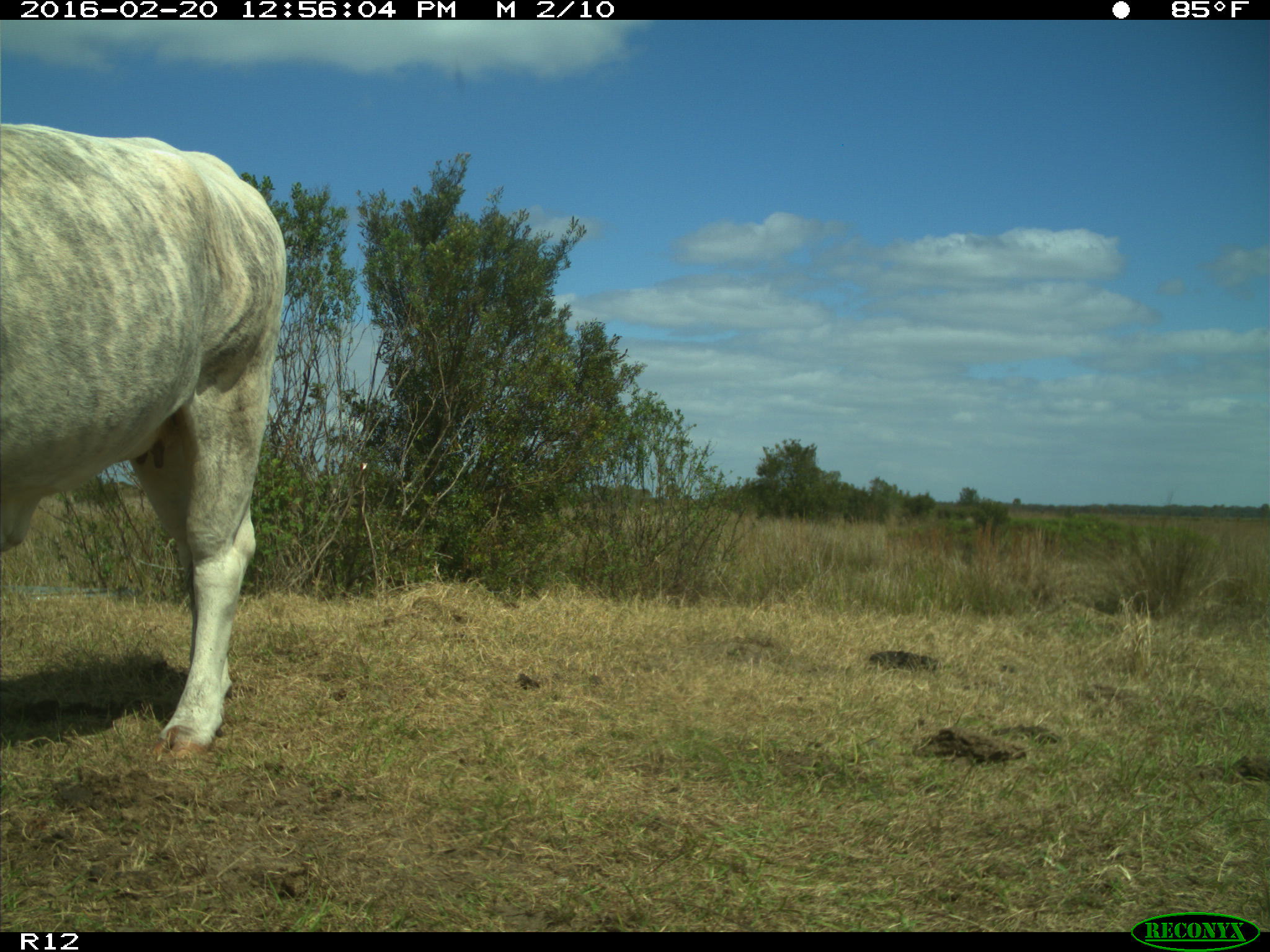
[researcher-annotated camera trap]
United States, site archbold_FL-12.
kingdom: Animalia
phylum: Chordata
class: Mammalia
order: Artiodactyla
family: Bovidae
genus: Bos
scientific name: Bos taurus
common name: domestic cow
Bos taurus (domestic cow).